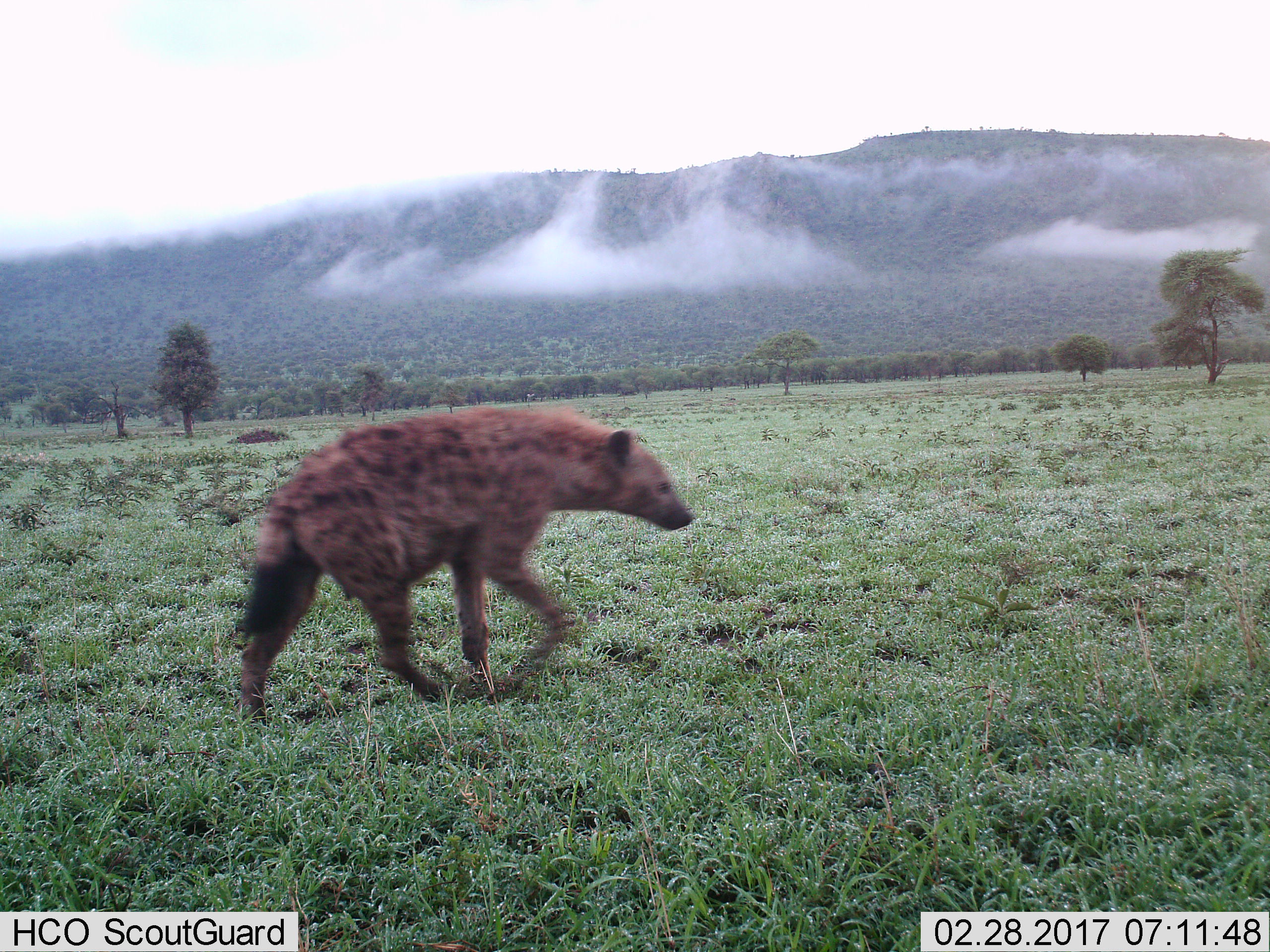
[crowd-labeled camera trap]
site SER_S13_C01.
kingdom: Animalia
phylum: Chordata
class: Mammalia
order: Carnivora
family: Hyaenidae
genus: Crocuta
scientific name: Crocuta crocuta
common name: spotted hyena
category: hyenaspotted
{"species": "hyenaspotted (spotted hyena) (Crocuta crocuta)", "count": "1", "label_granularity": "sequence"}